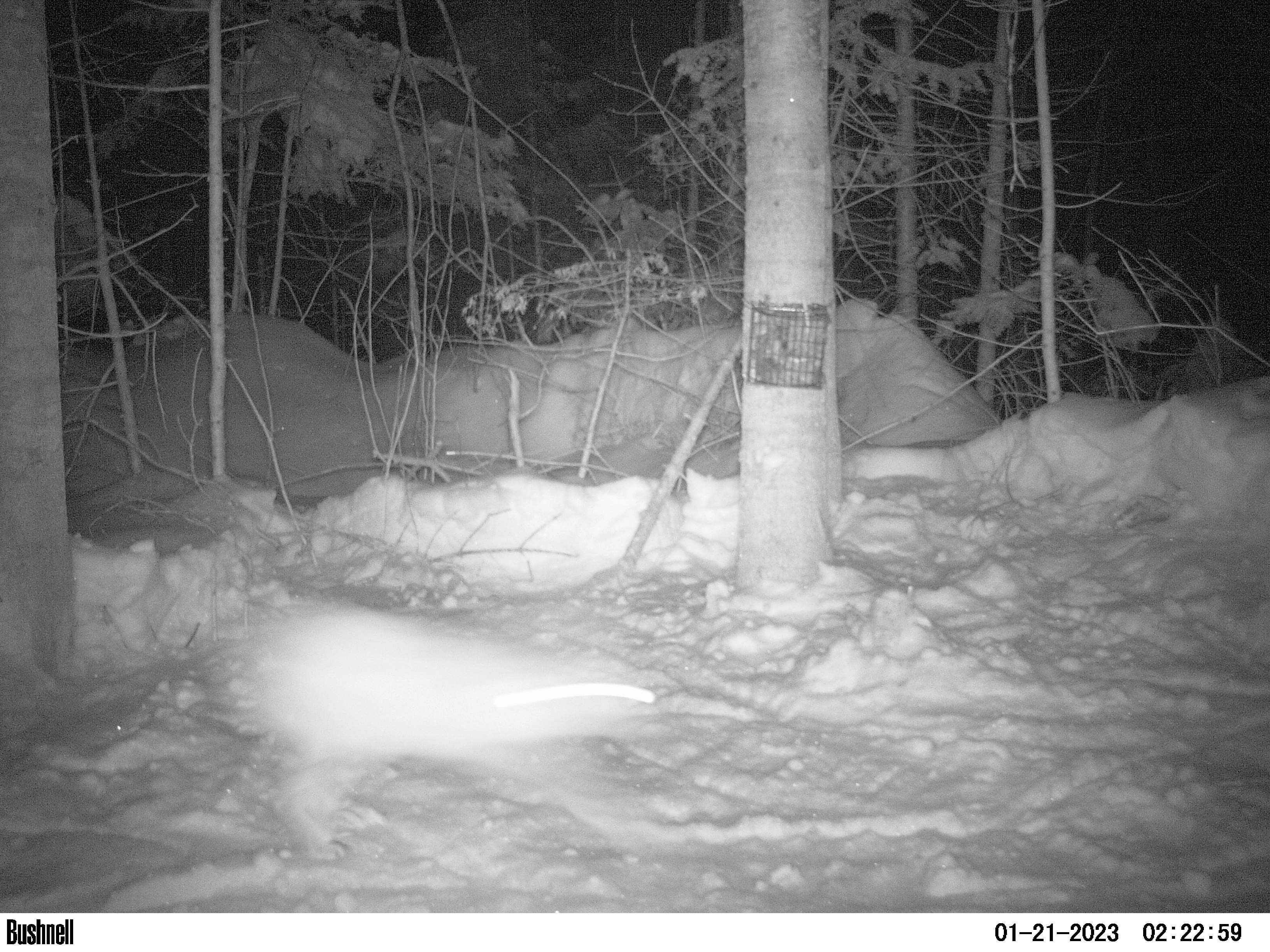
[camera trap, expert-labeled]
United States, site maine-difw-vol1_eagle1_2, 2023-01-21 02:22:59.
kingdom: Animalia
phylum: Chordata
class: Mammalia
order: Lagomorpha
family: Leporidae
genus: Lepus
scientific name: Lepus americanus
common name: snowshoe hare